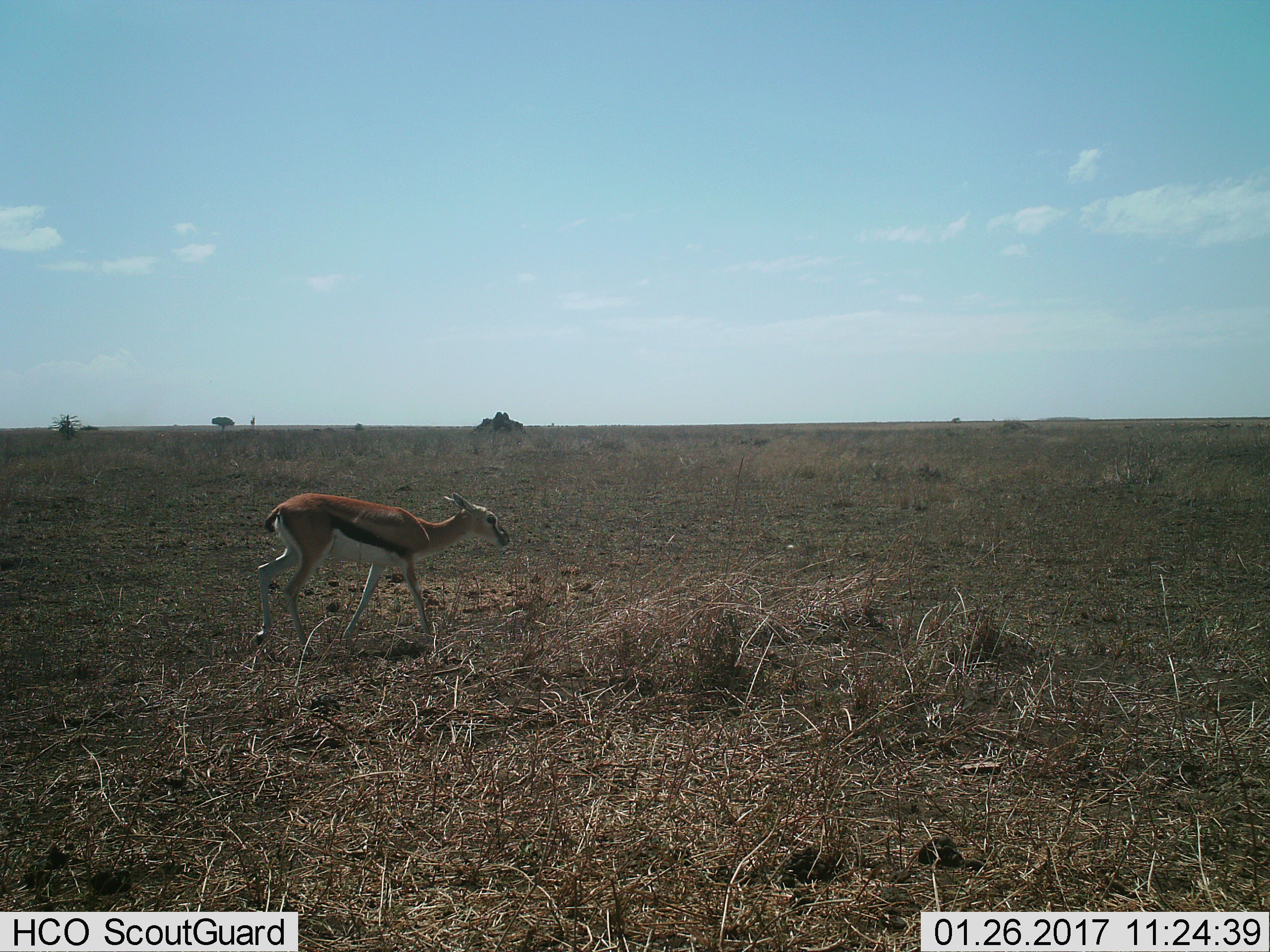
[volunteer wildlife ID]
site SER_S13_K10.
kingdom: Animalia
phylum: Chordata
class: Mammalia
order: Artiodactyla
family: Bovidae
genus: Eudorcas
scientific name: Eudorcas thomsonii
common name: thomson's gazelle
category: gazellethomsons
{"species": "gazellethomsons (thomson's gazelle) (Eudorcas thomsonii)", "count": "1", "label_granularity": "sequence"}